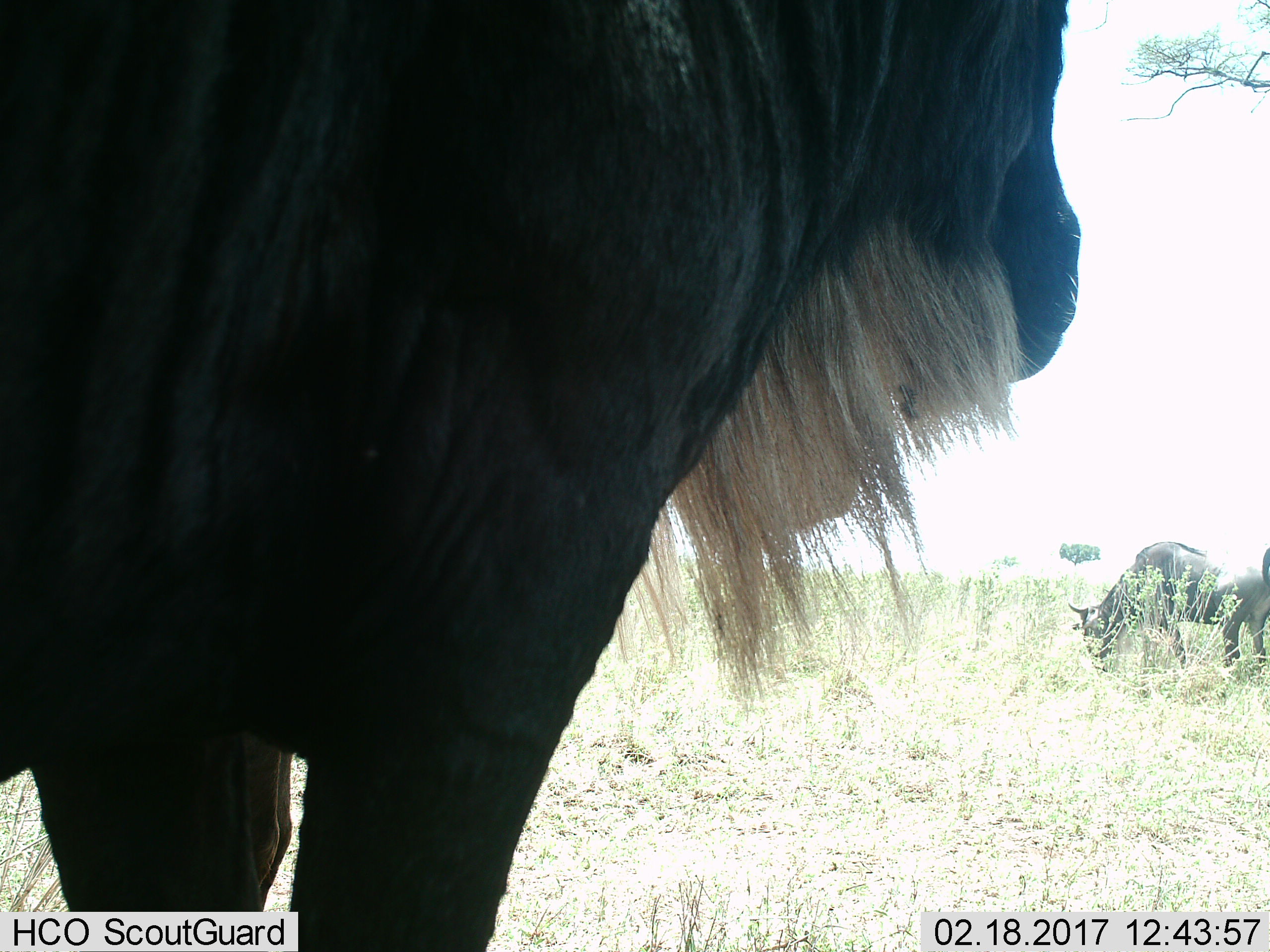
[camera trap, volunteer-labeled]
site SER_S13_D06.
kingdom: Animalia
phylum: Chordata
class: Mammalia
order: Artiodactyla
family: Bovidae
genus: Connochaetes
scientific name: Connochaetes taurinus taurinus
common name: blue wildebeest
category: wildebeestblue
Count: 2.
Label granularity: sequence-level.